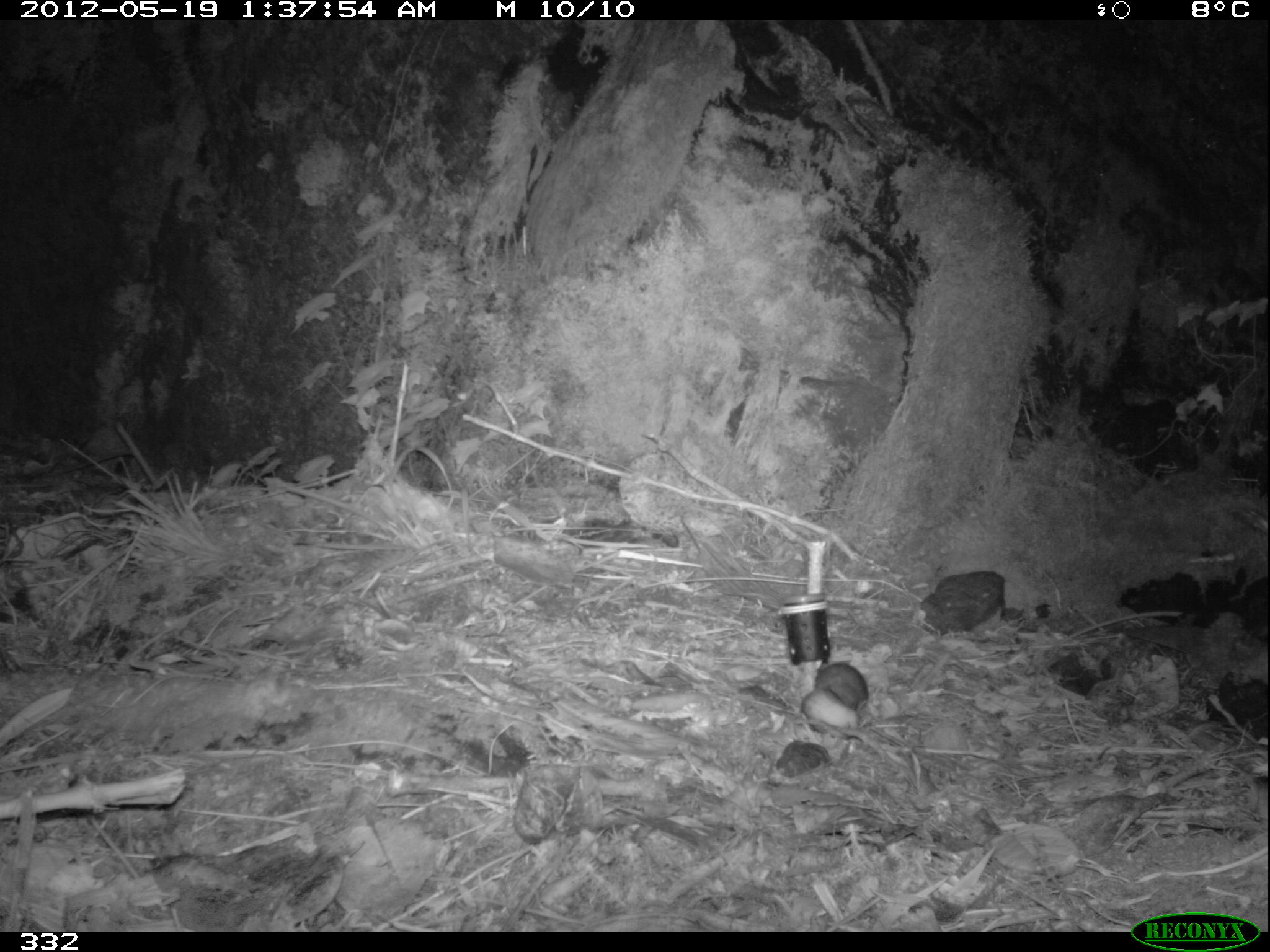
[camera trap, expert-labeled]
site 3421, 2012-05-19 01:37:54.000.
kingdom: Animalia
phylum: Chordata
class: Mammalia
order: Rodentia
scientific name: Rodentia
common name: rodents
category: unknown rodent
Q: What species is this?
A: Unknown rodent (rodents) (Rodentia).